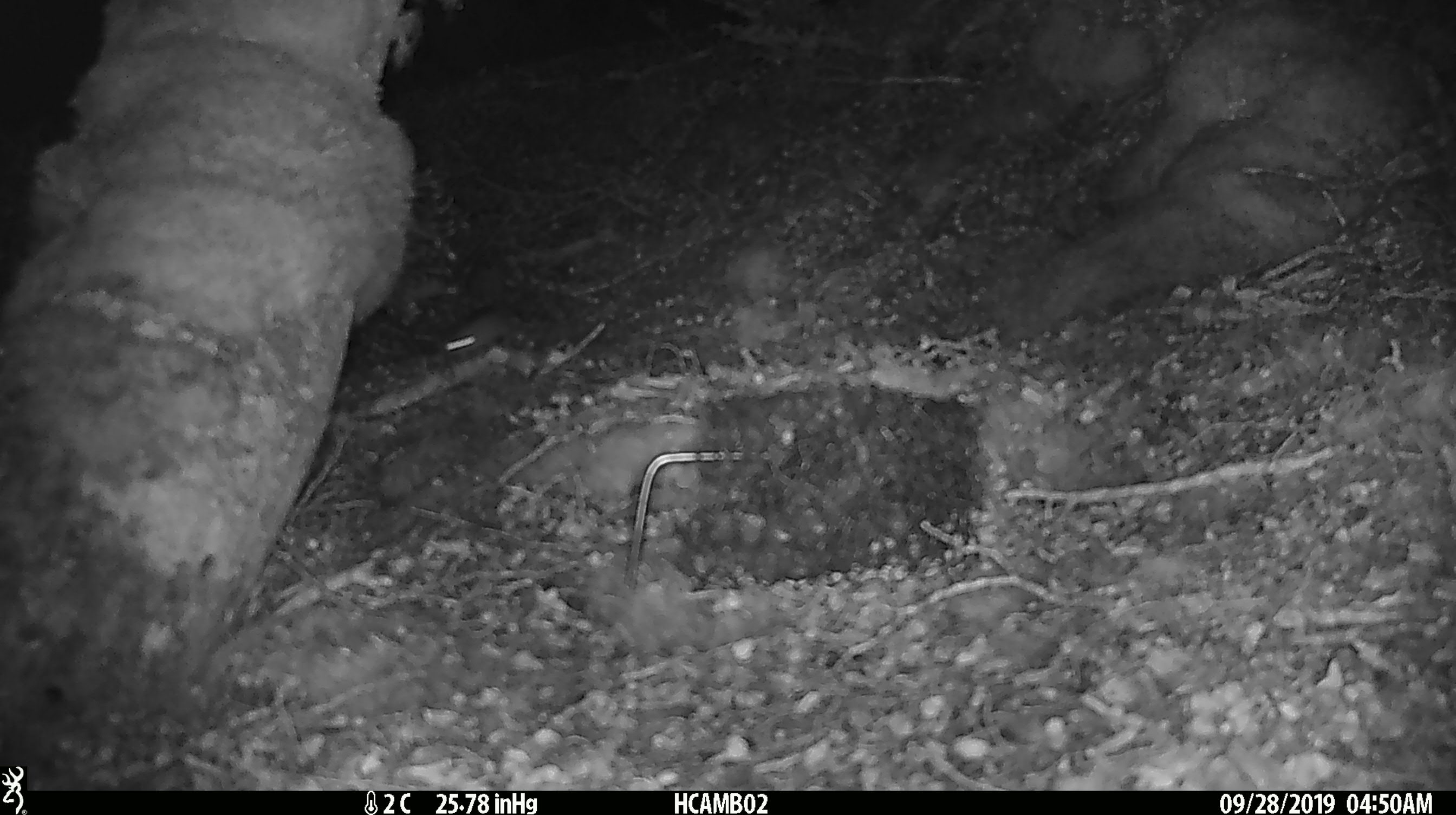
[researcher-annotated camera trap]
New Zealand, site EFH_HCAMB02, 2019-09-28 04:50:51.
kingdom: Animalia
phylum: Chordata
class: Mammalia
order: Rodentia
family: Muridae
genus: Mus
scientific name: Mus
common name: mouse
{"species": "mouse (Mus)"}